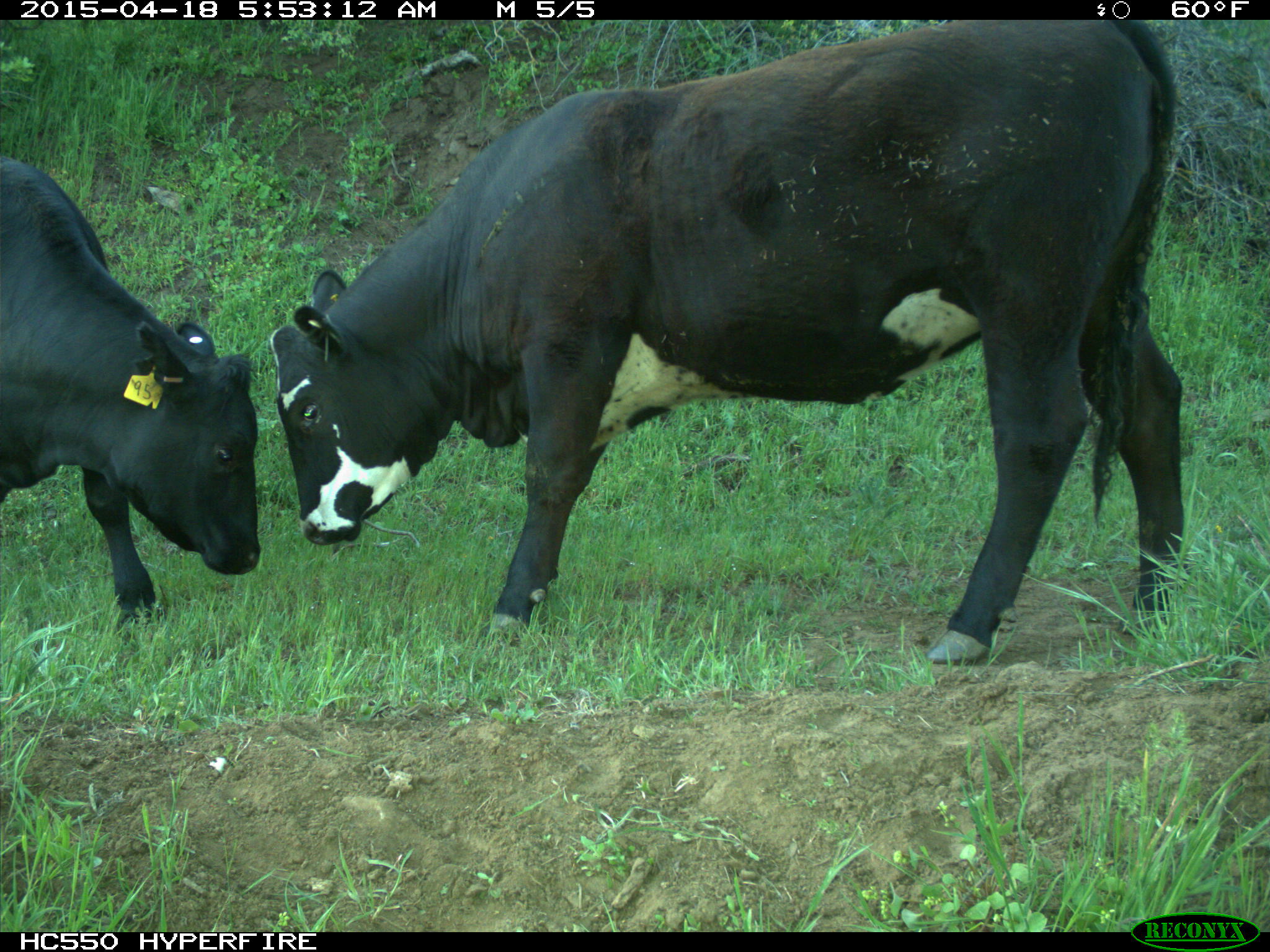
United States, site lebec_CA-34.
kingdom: Animalia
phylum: Chordata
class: Mammalia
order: Artiodactyla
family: Bovidae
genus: Bos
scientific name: Bos taurus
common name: domestic cow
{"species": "Bos taurus (domestic cow)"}